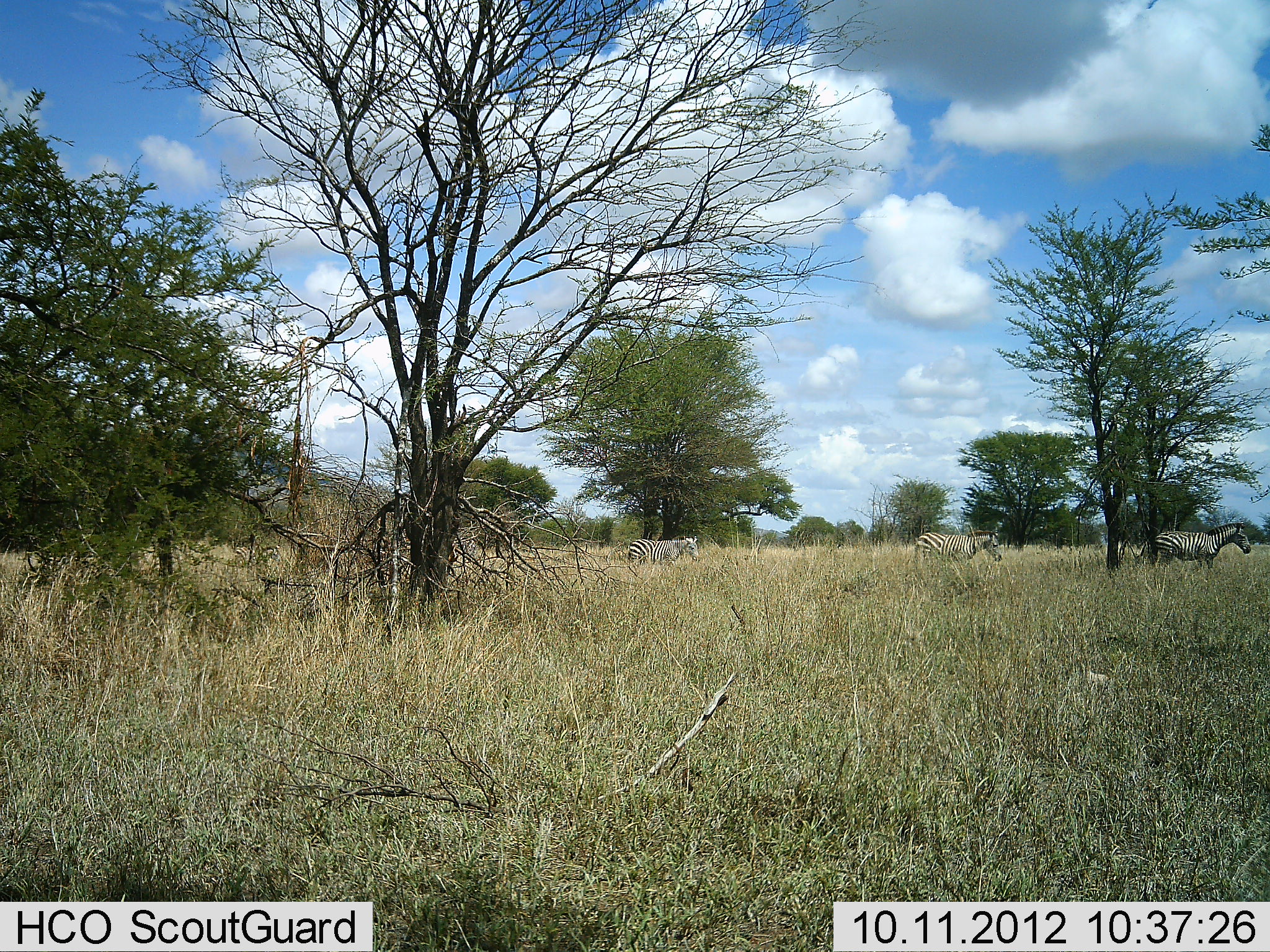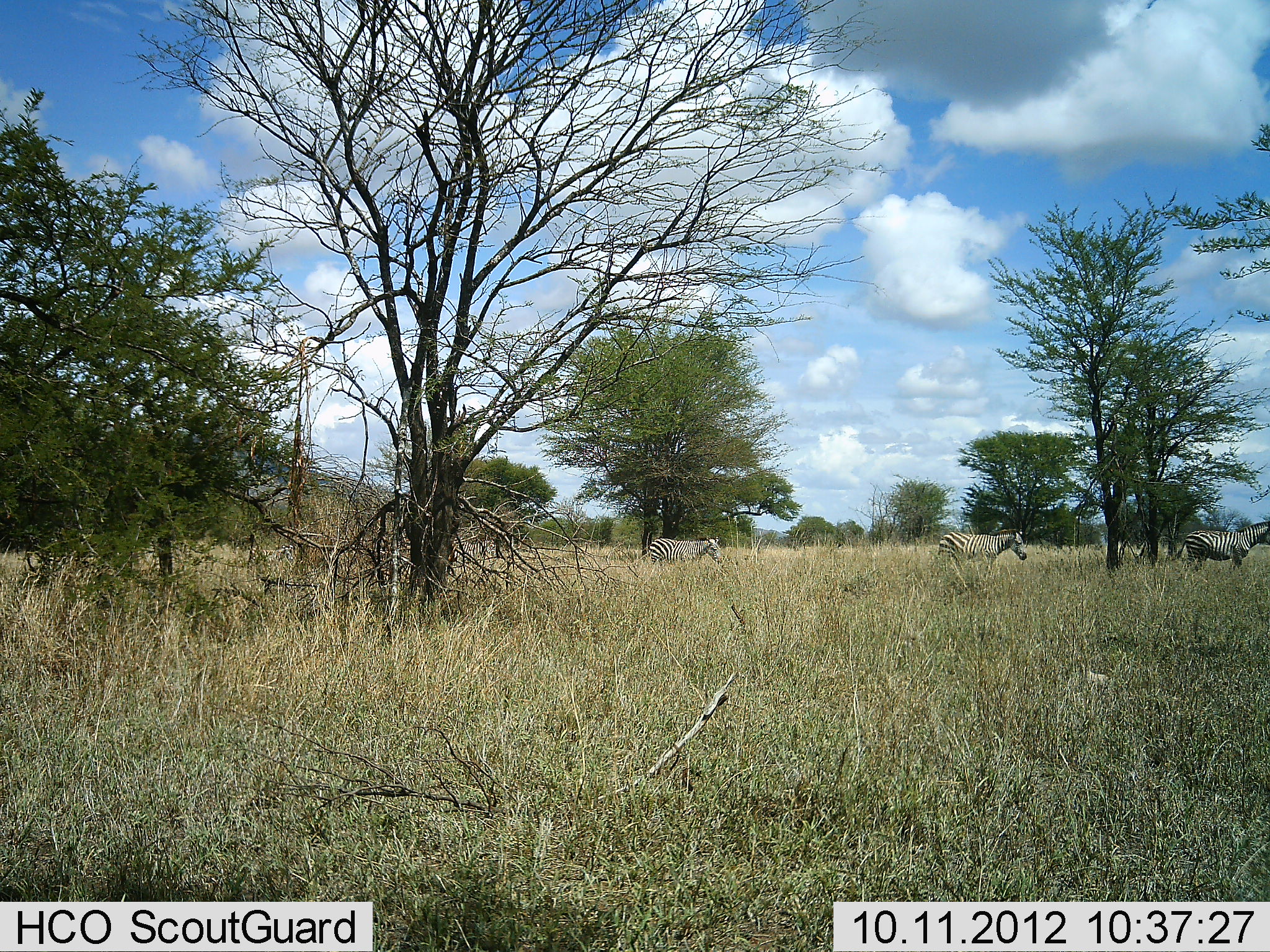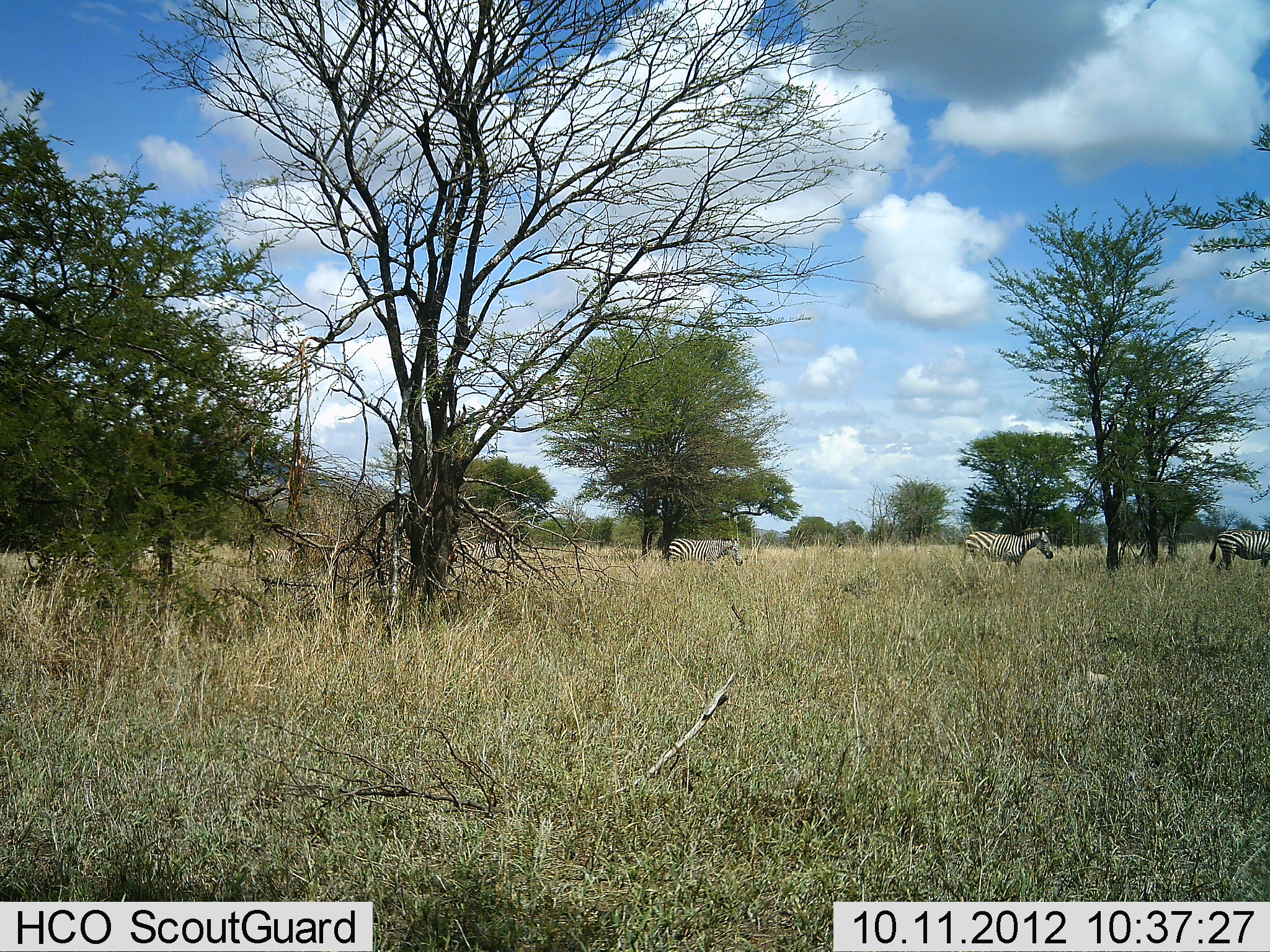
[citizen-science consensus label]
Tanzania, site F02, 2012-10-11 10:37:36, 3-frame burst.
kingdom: Animalia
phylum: Chordata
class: Mammalia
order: Perissodactyla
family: Equidae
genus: Equus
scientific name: Equus quagga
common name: plains zebra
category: zebra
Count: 5.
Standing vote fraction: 0%.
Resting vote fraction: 0%.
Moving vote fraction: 100%.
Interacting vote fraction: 0%.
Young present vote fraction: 0%.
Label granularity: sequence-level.